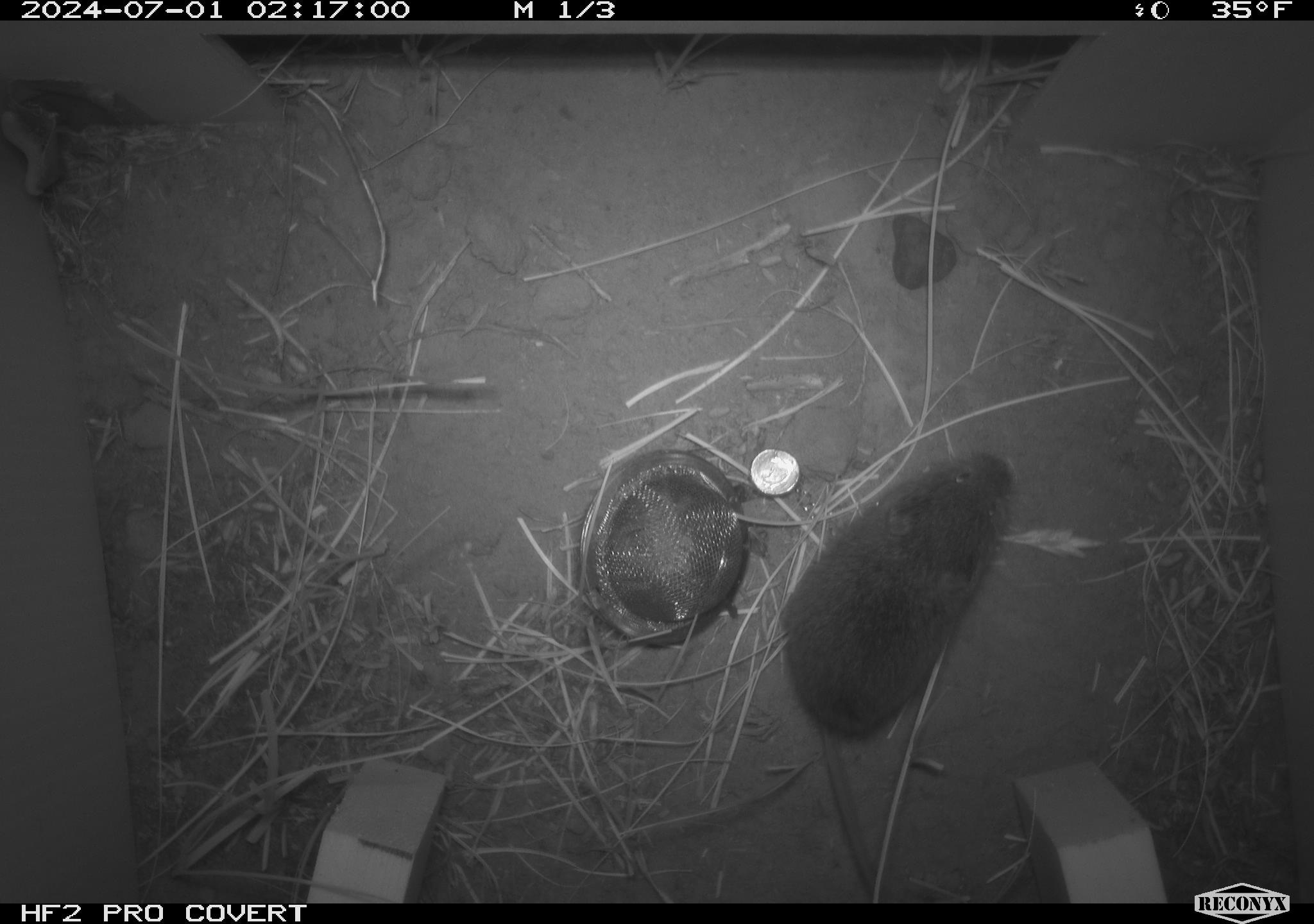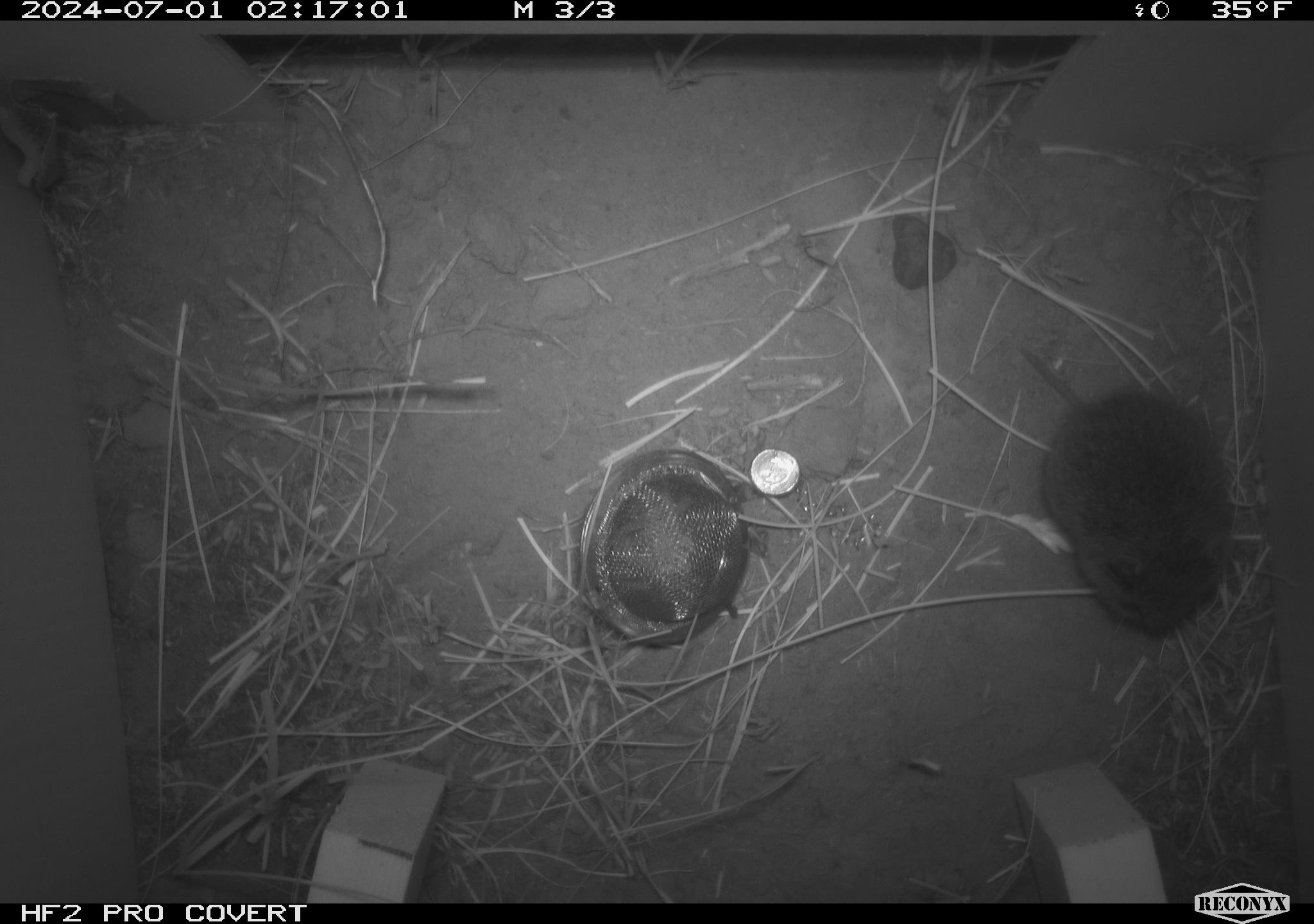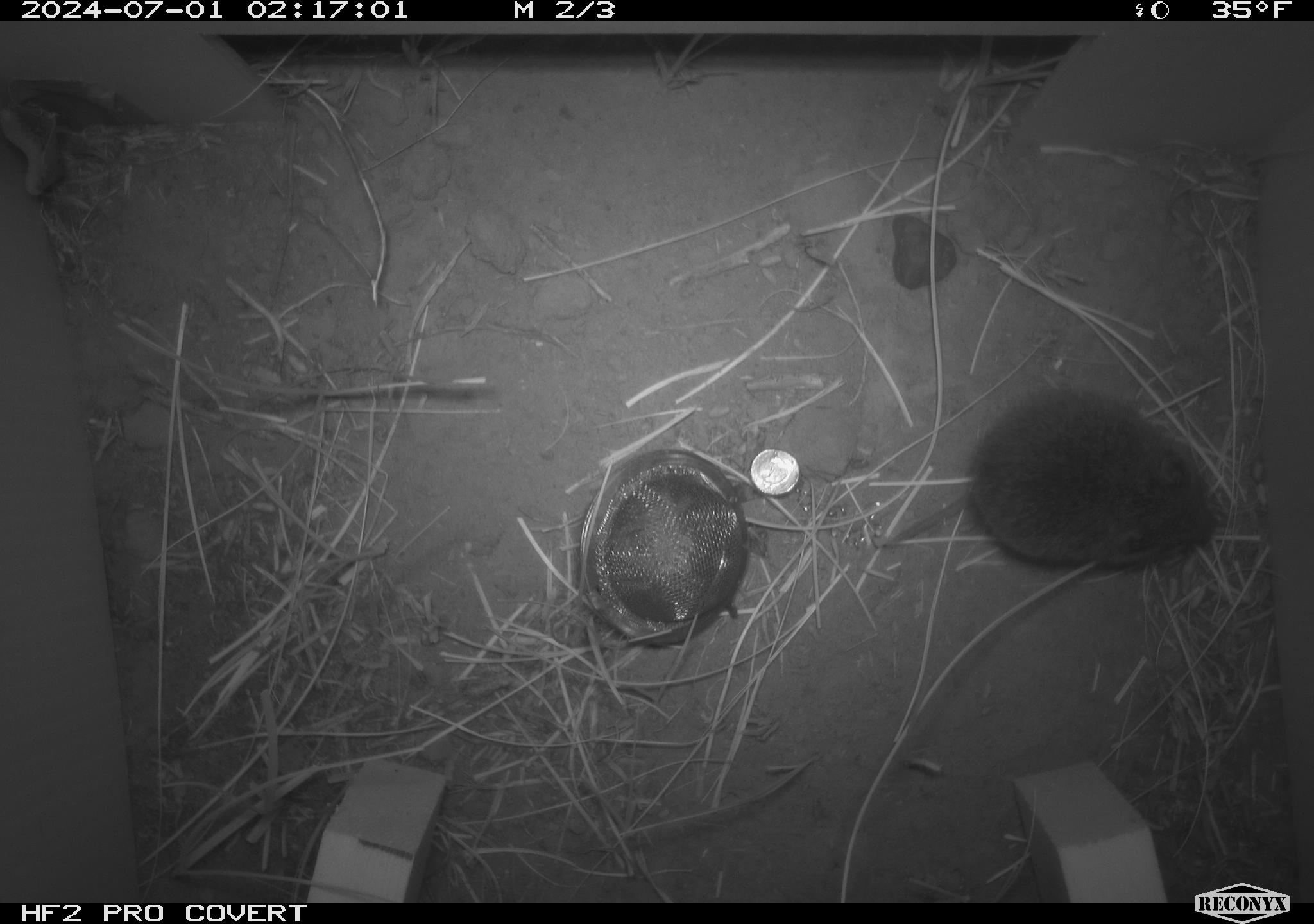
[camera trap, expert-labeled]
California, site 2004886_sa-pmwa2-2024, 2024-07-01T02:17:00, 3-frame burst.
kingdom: Animalia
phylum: Chordata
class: Mammalia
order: Rodentia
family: Cricetidae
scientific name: Arvicolinae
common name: voles, lemmings, and muskrats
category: arvicolinae subfamily